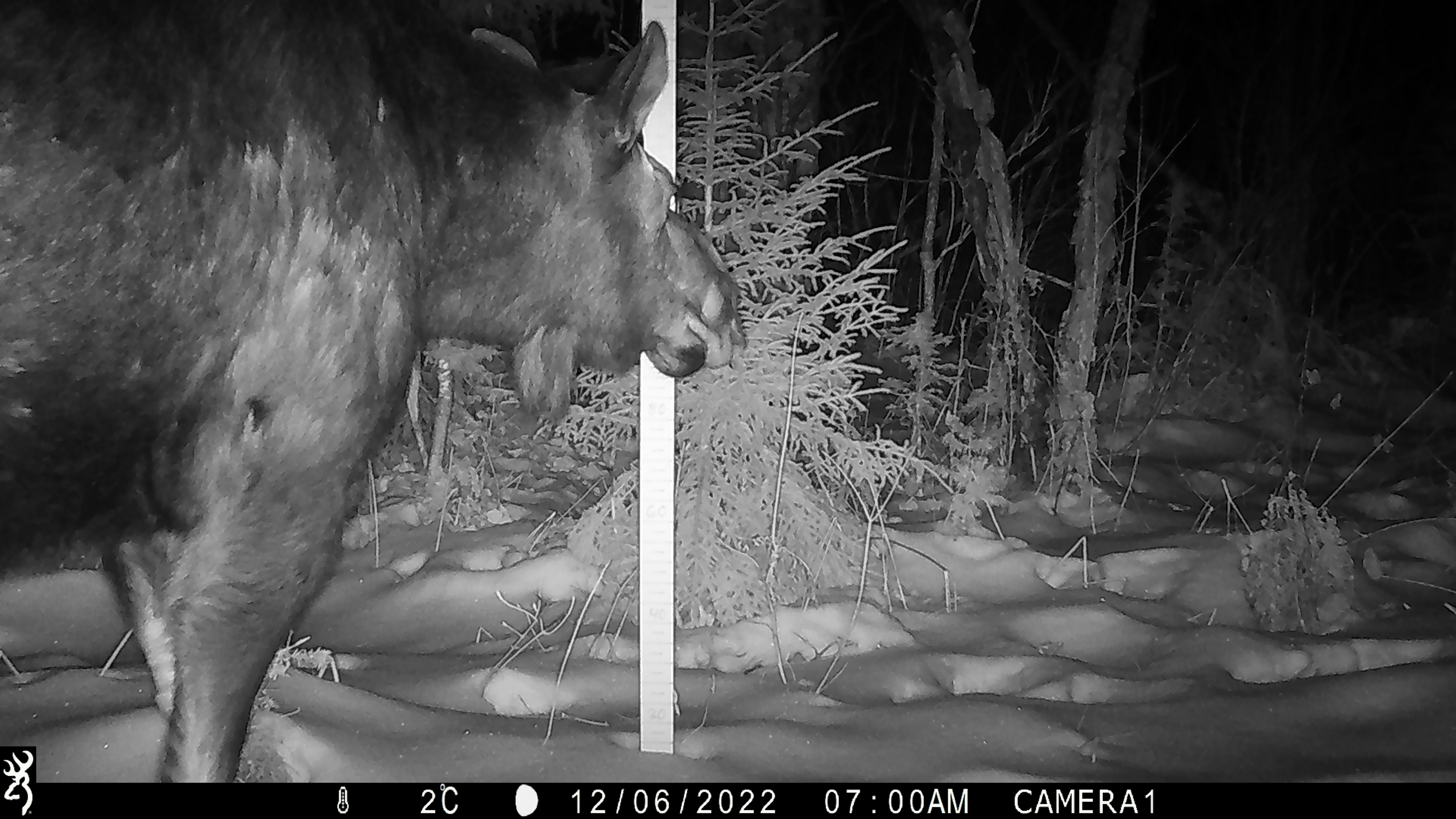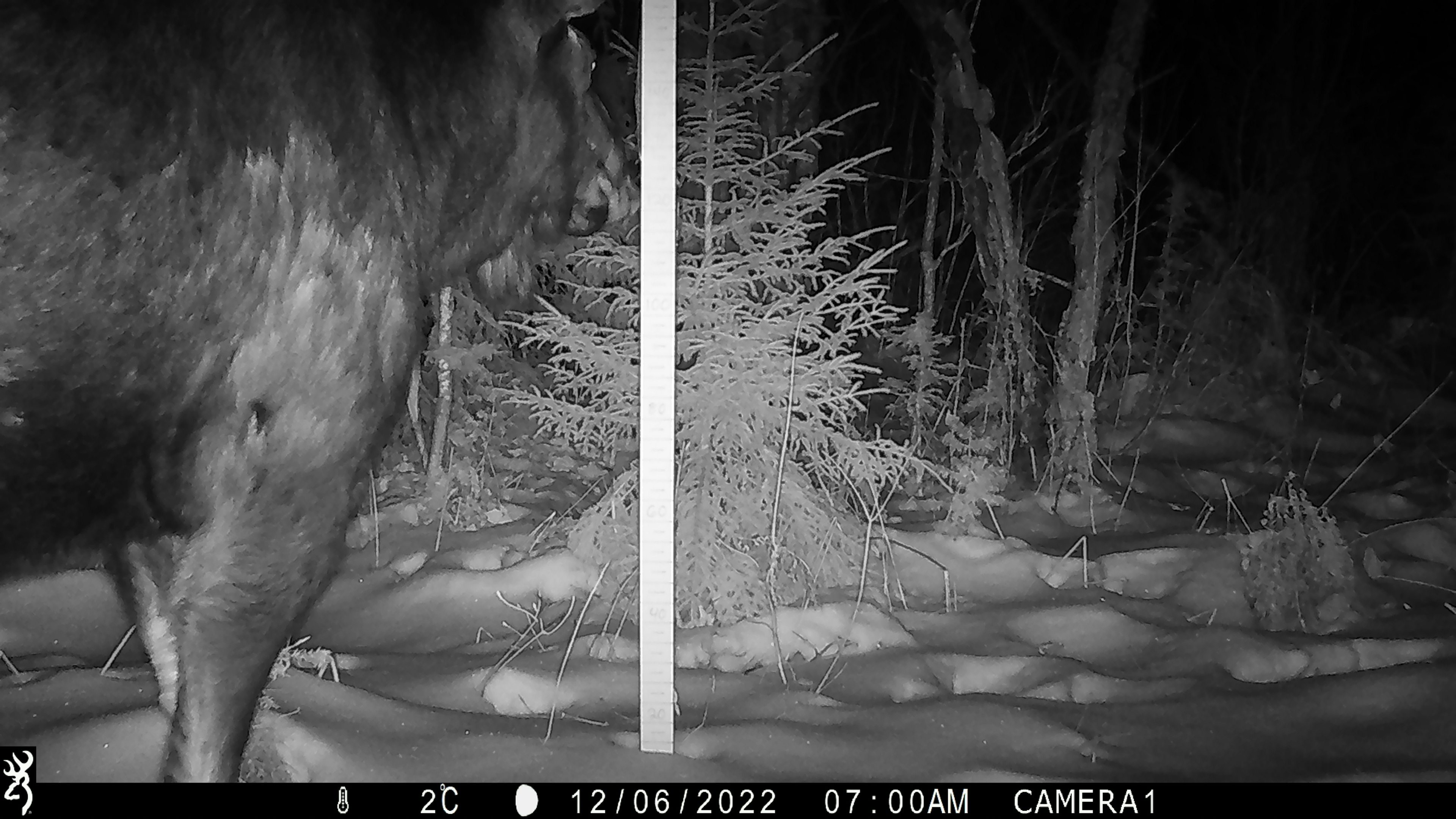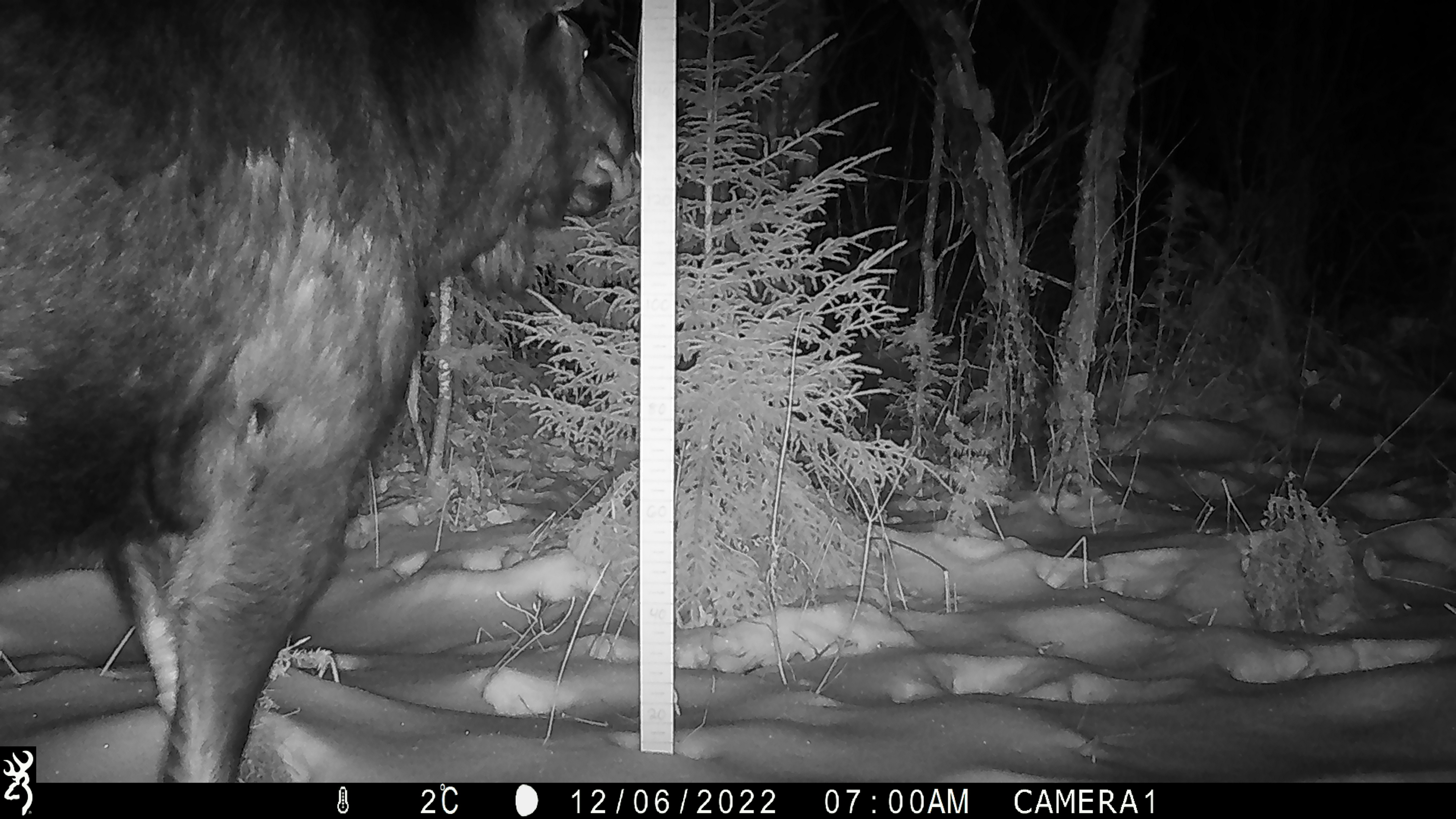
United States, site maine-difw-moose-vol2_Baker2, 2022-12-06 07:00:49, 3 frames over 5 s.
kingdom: Animalia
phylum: Chordata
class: Mammalia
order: Artiodactyla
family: Cervidae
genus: Alces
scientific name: Alces alces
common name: moose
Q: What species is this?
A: Moose (Alces alces).